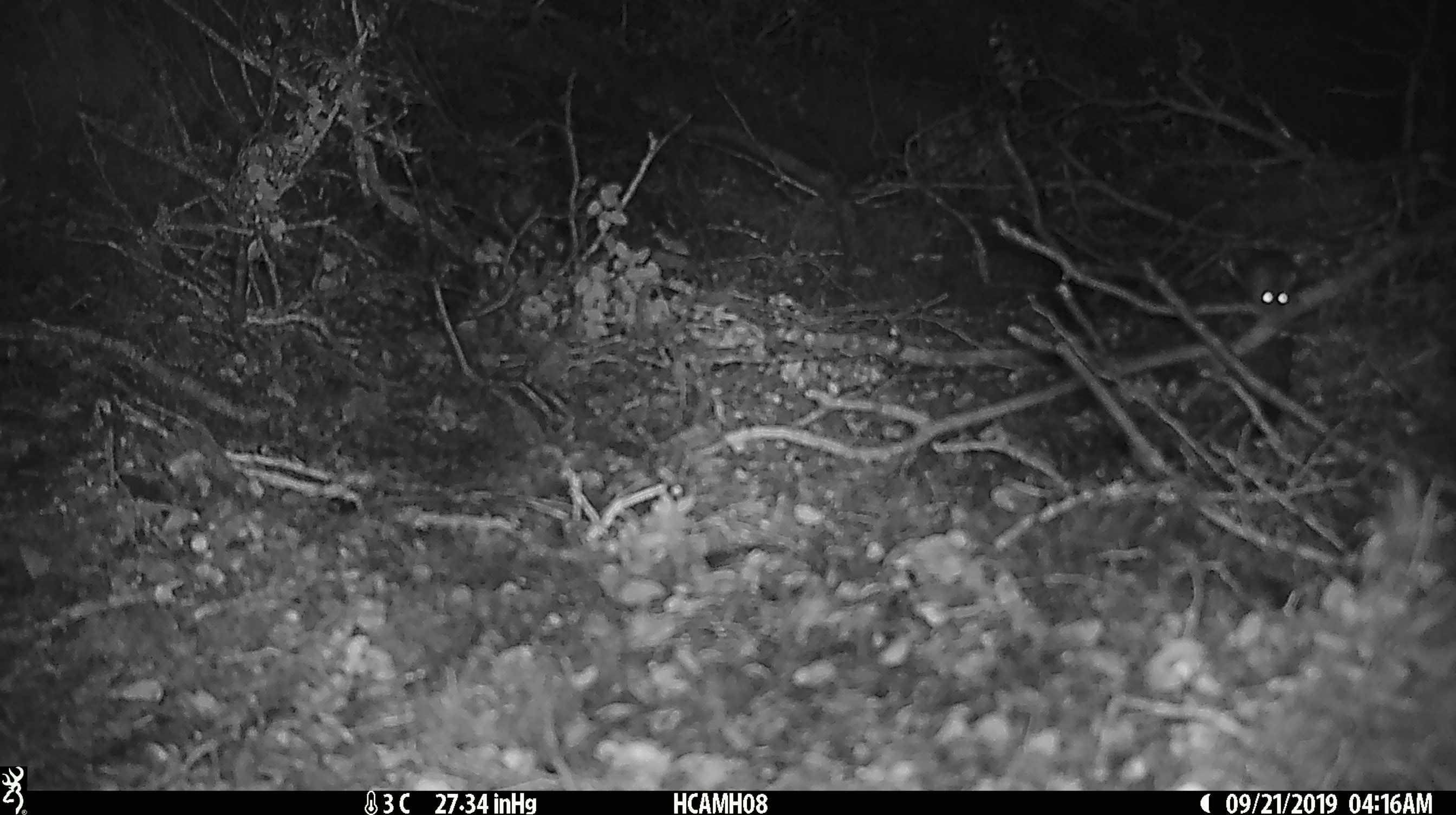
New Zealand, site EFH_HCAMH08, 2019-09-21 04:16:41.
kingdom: Animalia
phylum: Chordata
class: Mammalia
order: Rodentia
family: Muridae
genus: Mus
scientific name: Mus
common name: mouse